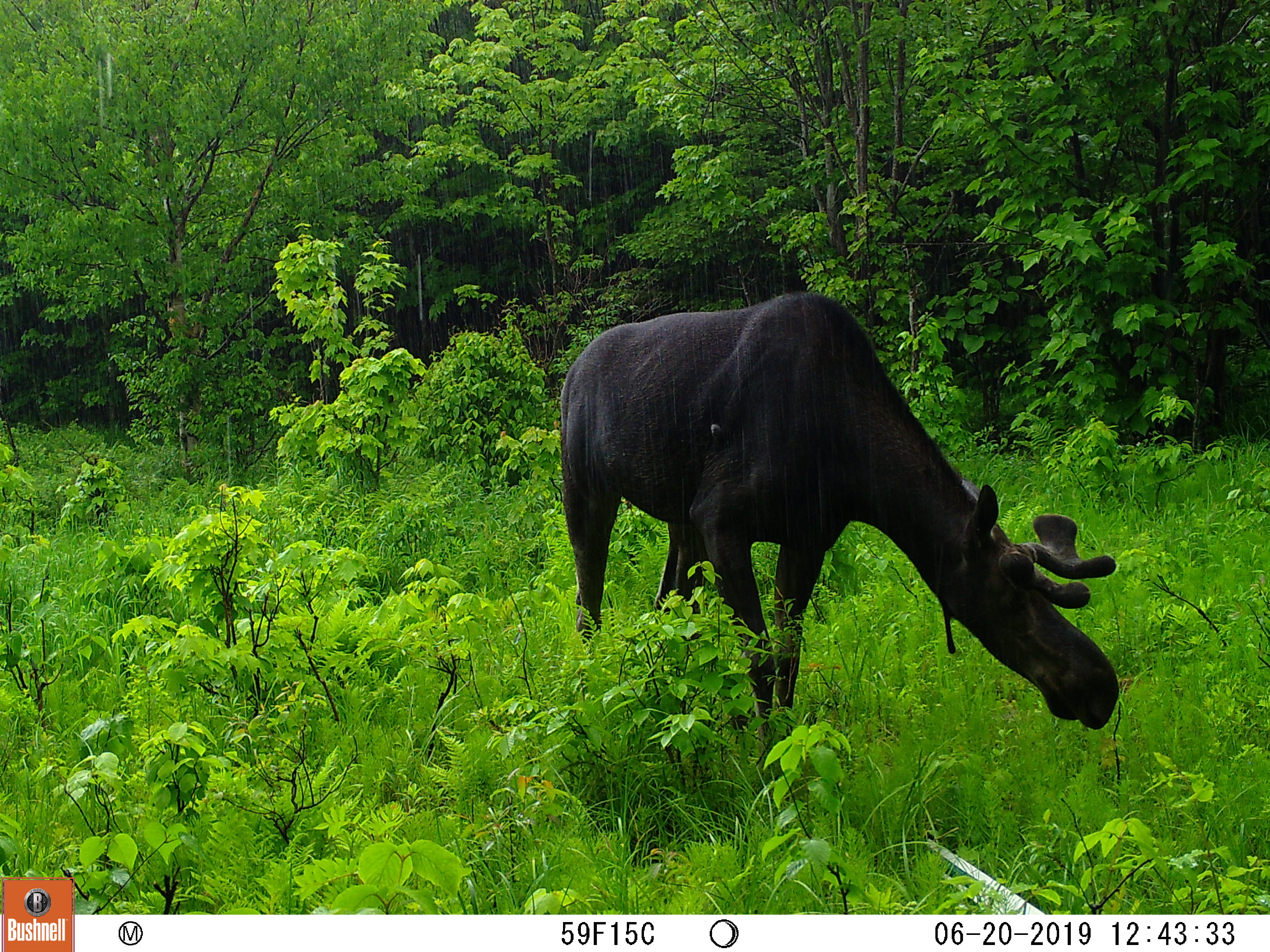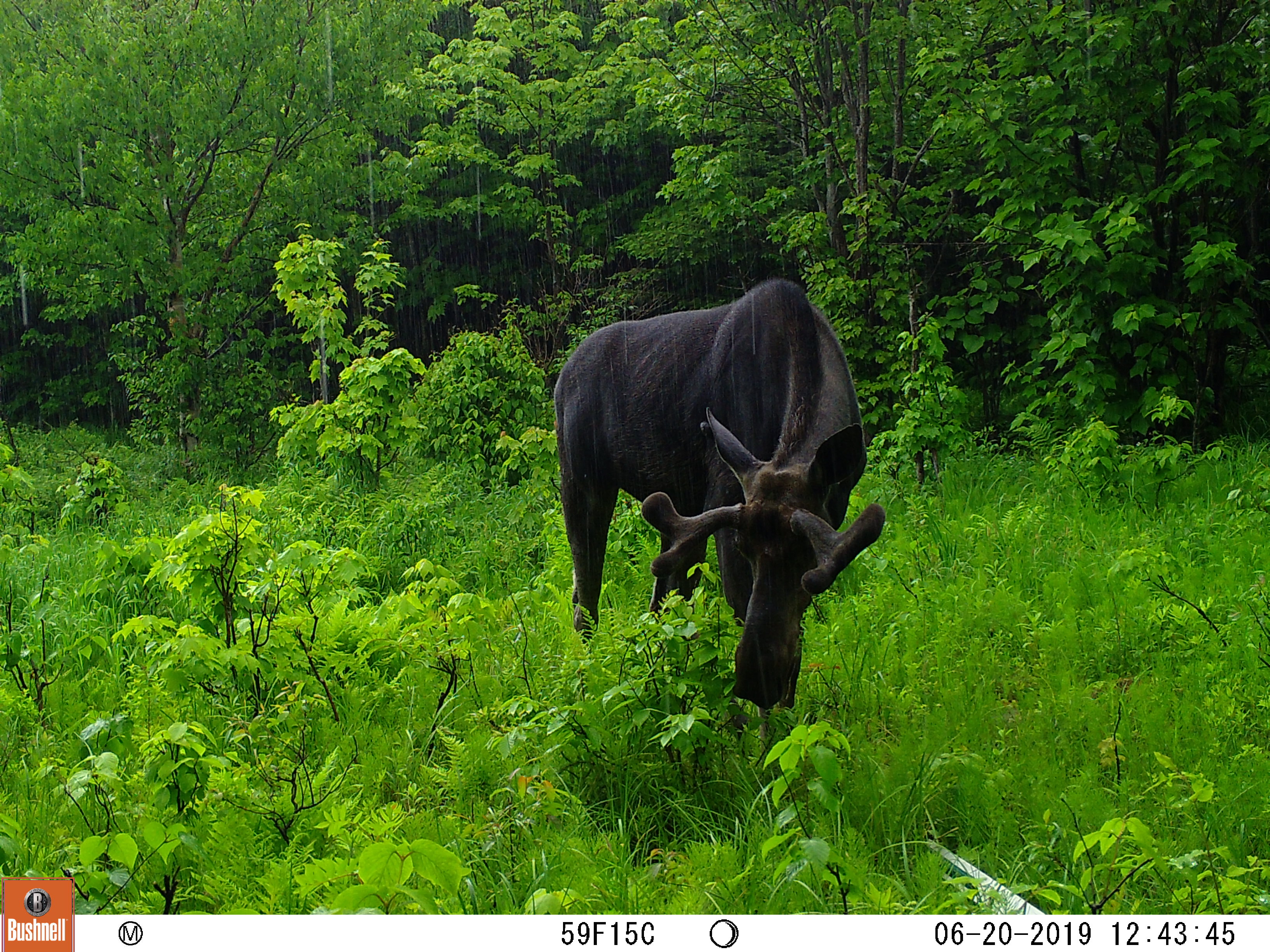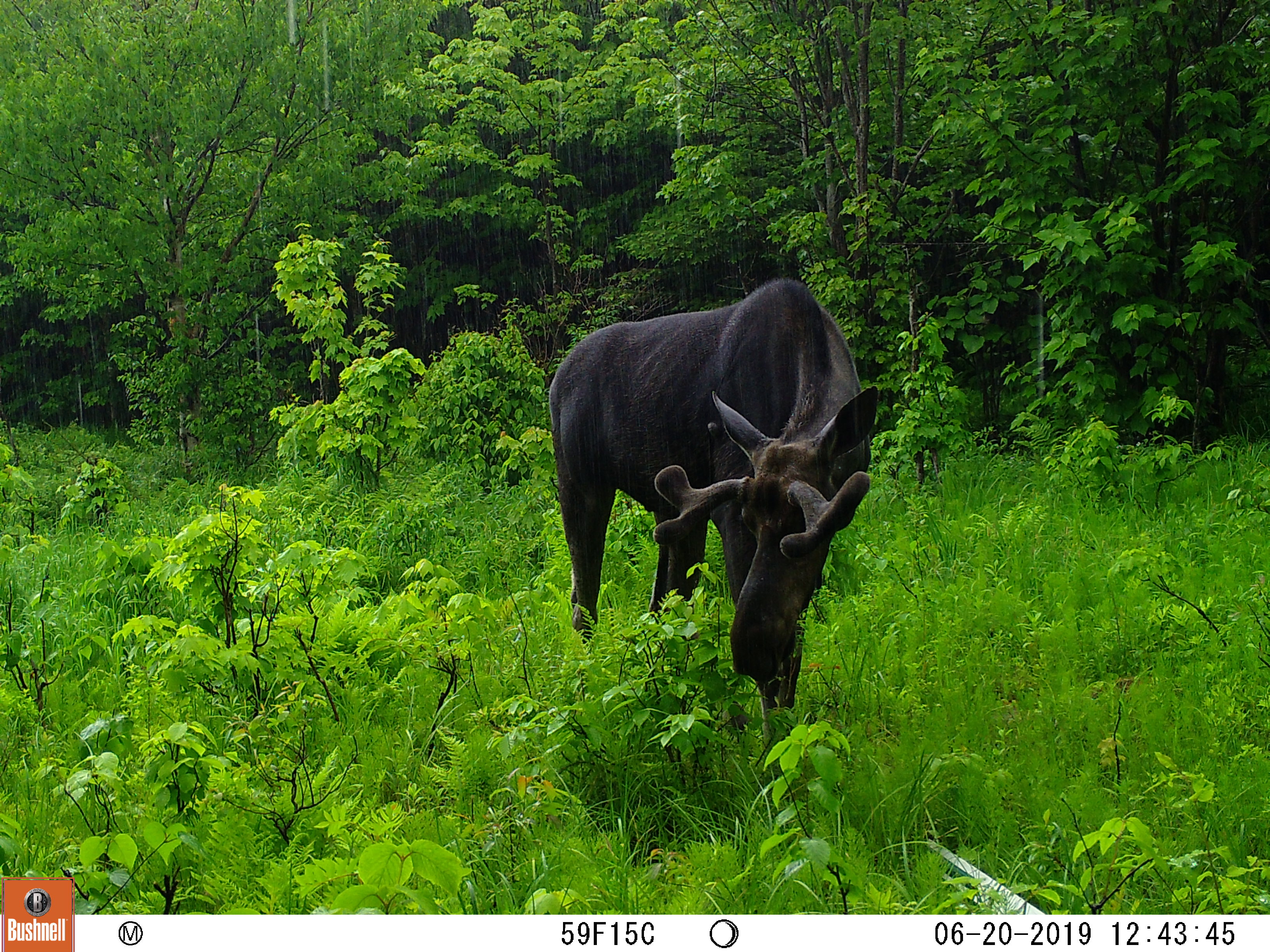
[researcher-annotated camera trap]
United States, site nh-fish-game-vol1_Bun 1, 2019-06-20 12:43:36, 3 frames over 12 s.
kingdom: Animalia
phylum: Chordata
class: Mammalia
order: Artiodactyla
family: Cervidae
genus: Alces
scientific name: Alces alces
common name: moose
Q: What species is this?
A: Moose (Alces alces).